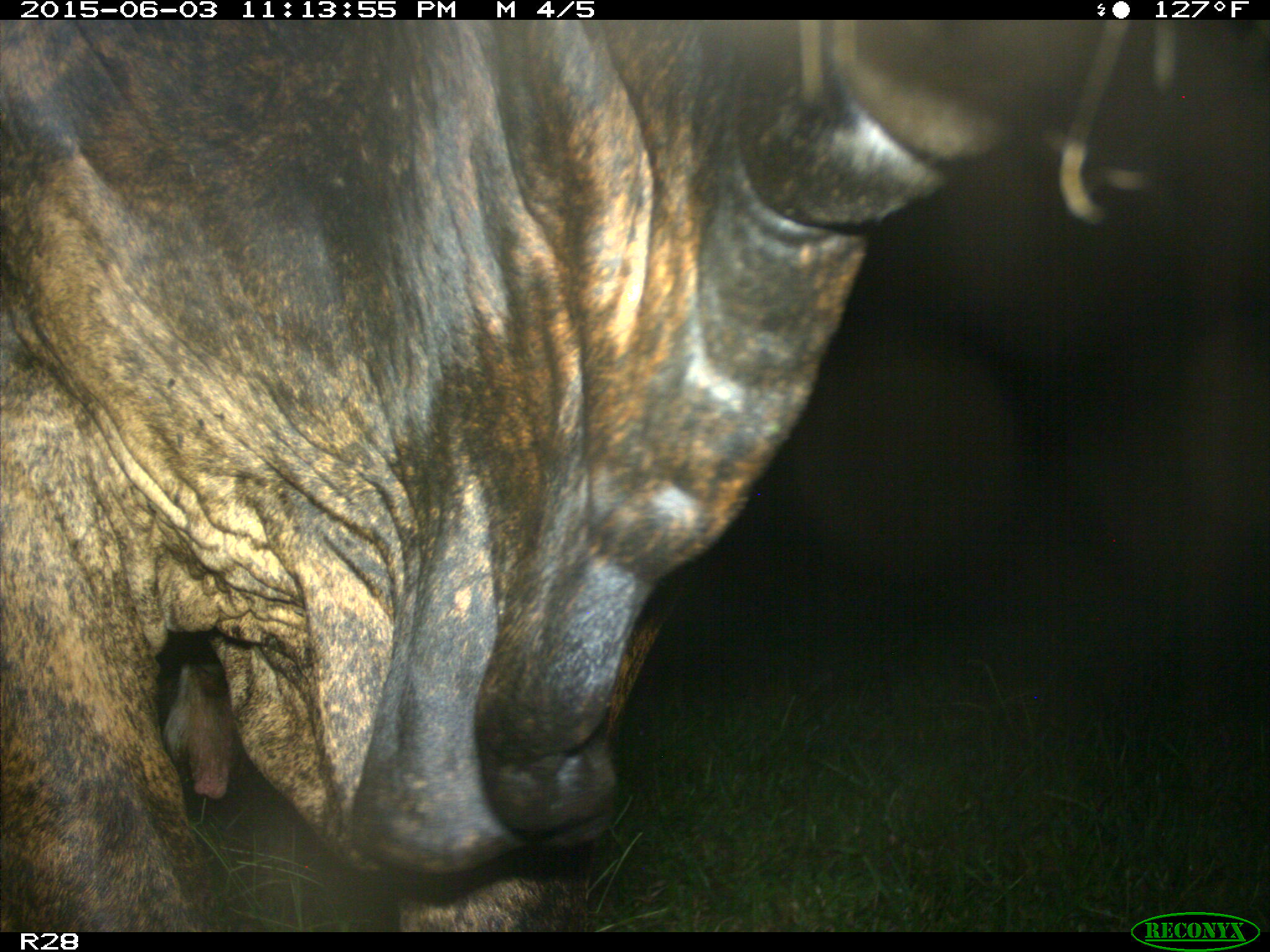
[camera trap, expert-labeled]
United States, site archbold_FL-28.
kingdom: Animalia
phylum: Chordata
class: Mammalia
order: Artiodactyla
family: Bovidae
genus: Bos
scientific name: Bos taurus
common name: domestic cow